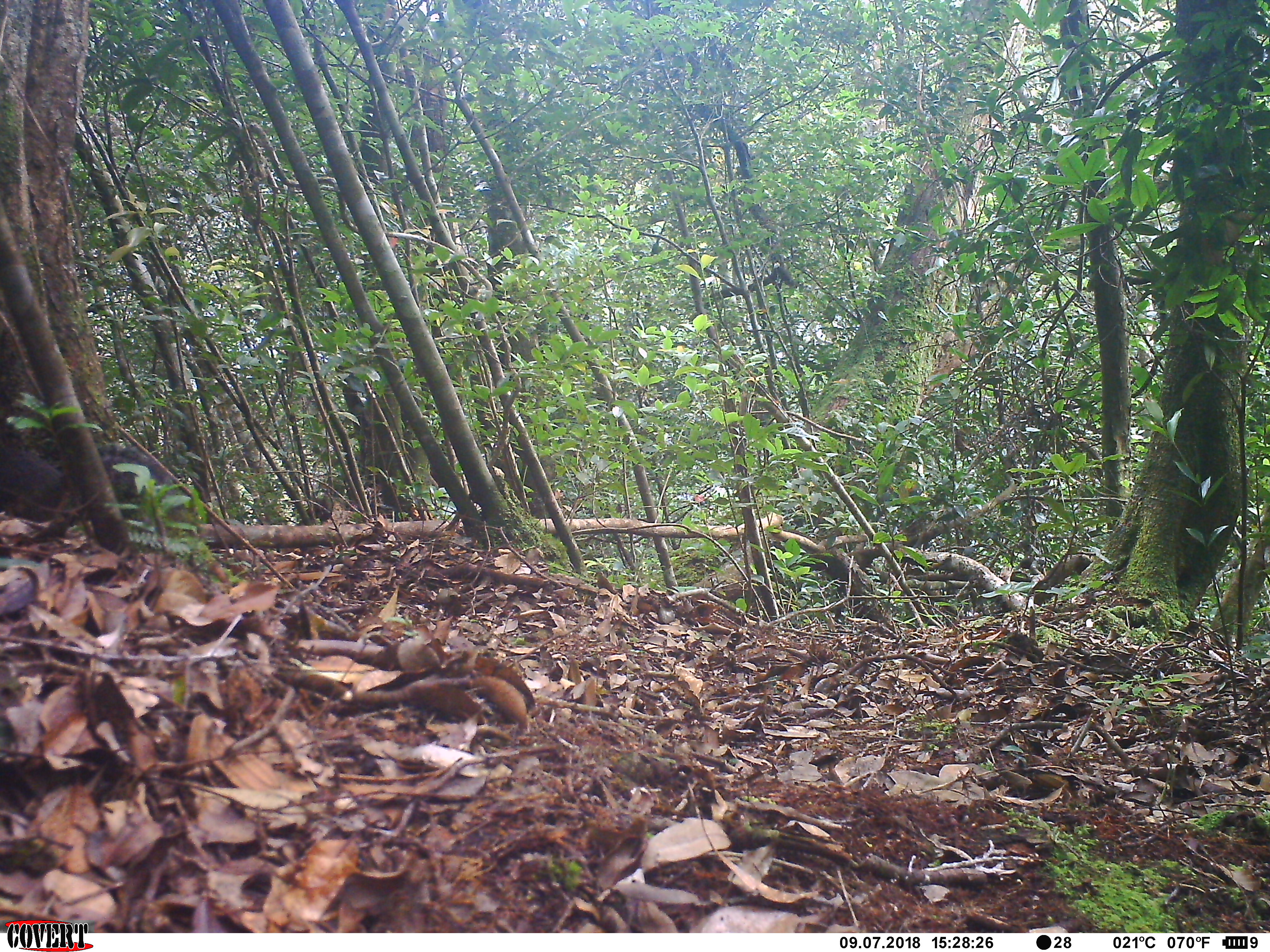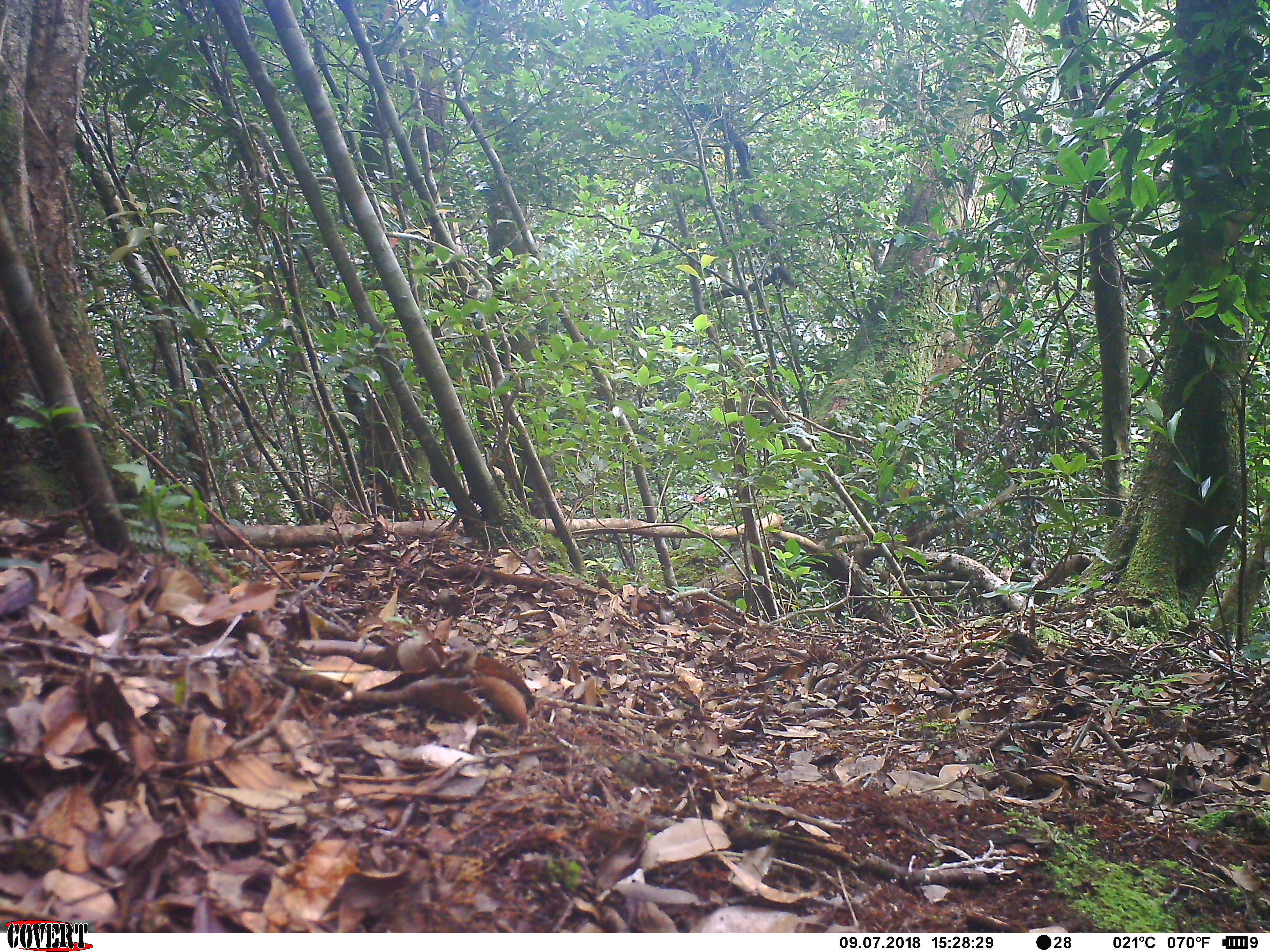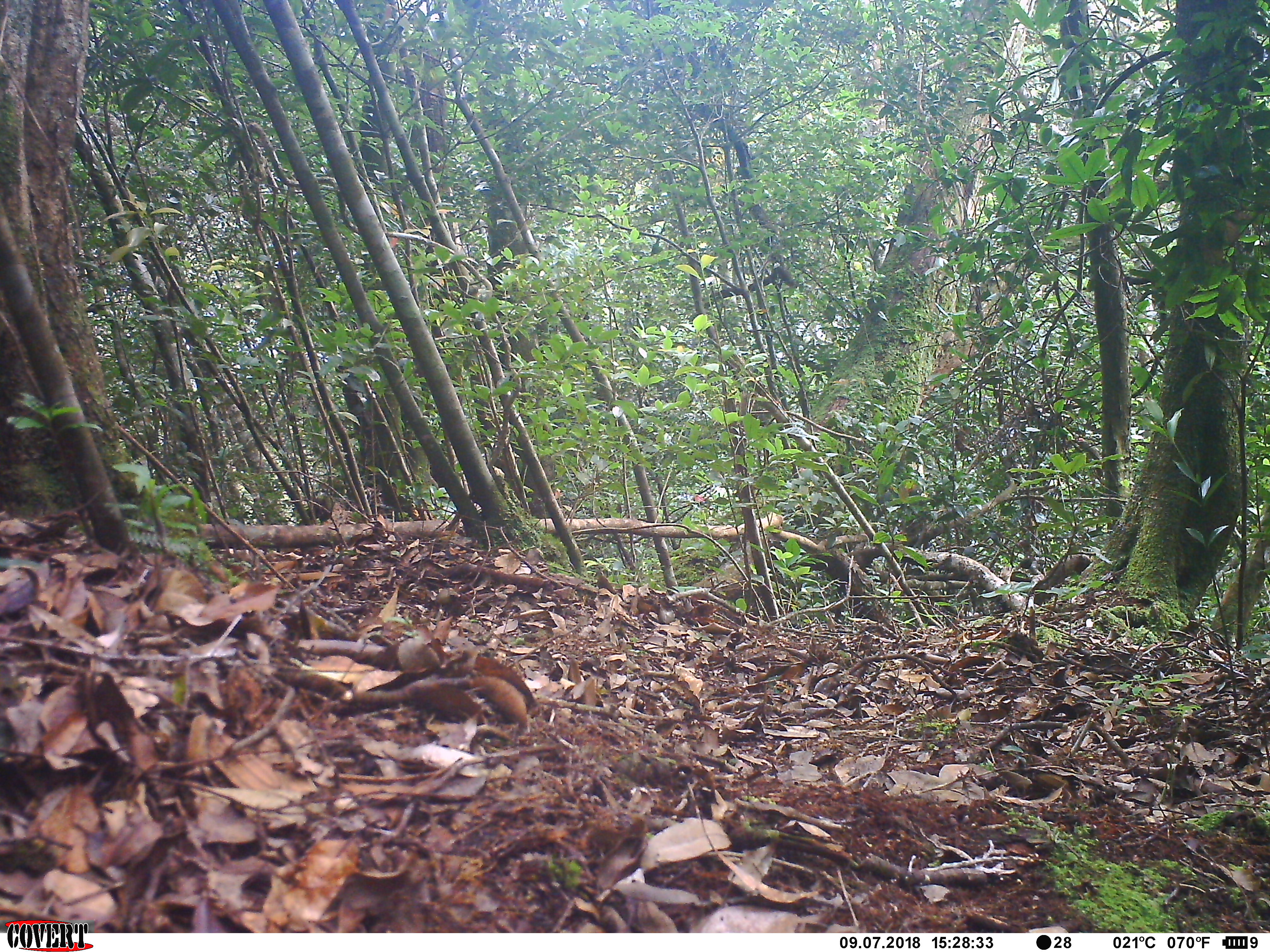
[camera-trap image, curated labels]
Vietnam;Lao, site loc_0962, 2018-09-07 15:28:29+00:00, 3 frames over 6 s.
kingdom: Animalia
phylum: Chordata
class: Mammalia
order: Rodentia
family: Sciuridae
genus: Dremomys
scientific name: Dremomys rufigenis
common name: red-cheeked squirrel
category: red cheeked squirrel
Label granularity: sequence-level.